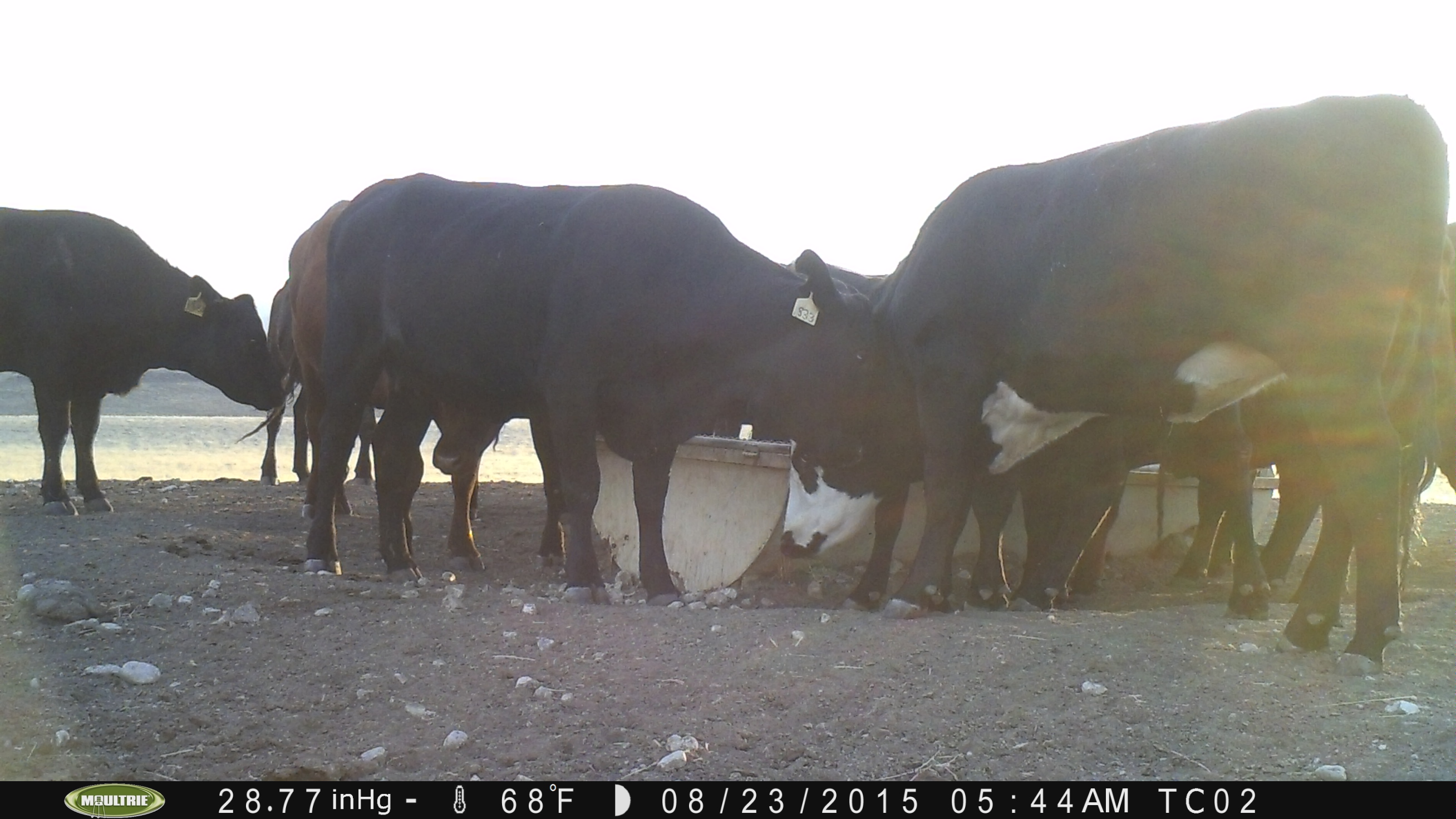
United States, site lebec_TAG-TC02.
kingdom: Animalia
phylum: Chordata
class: Mammalia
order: Artiodactyla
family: Bovidae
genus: Bos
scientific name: Bos taurus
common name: domestic cow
Bos taurus (domestic cow).